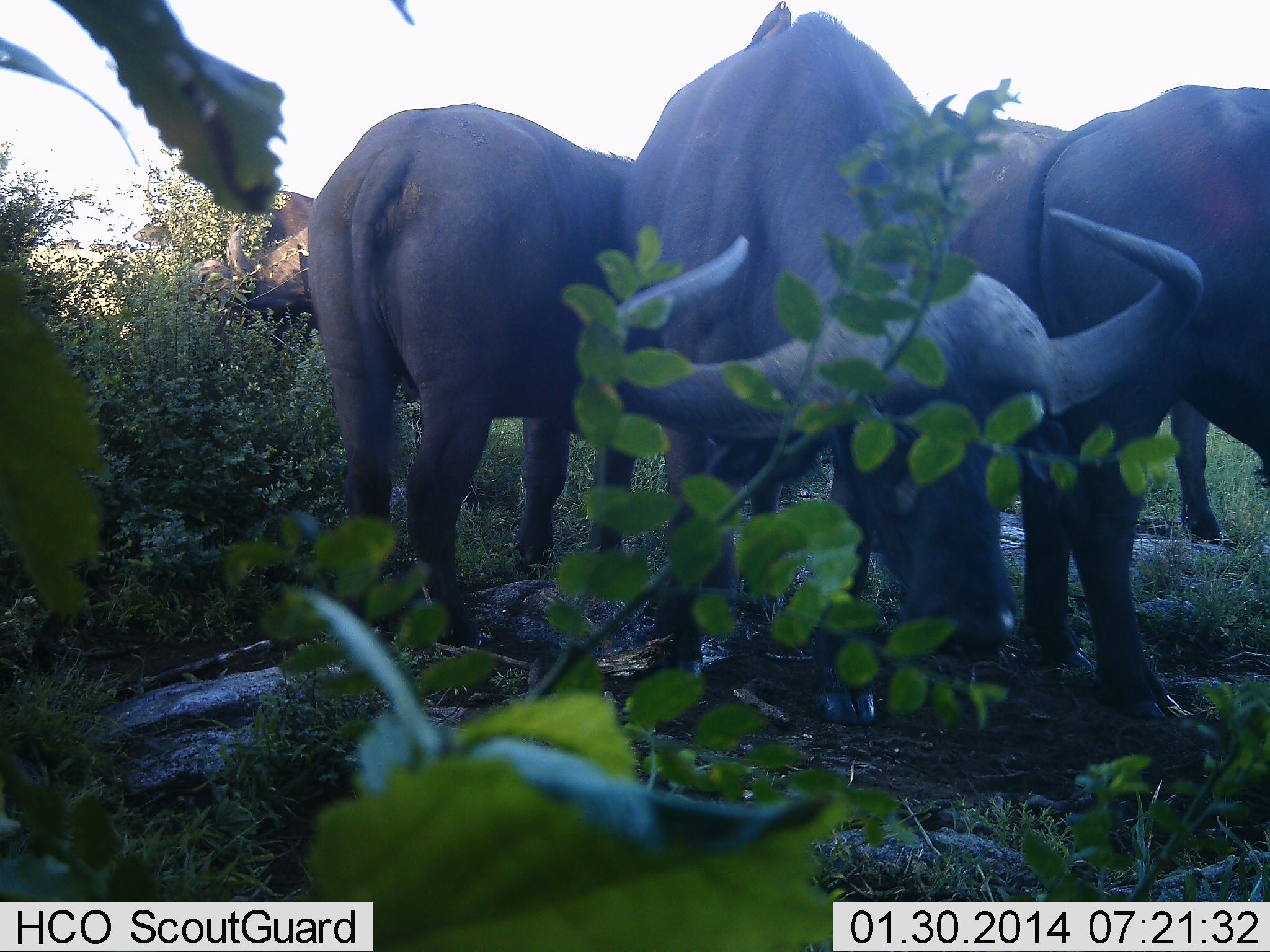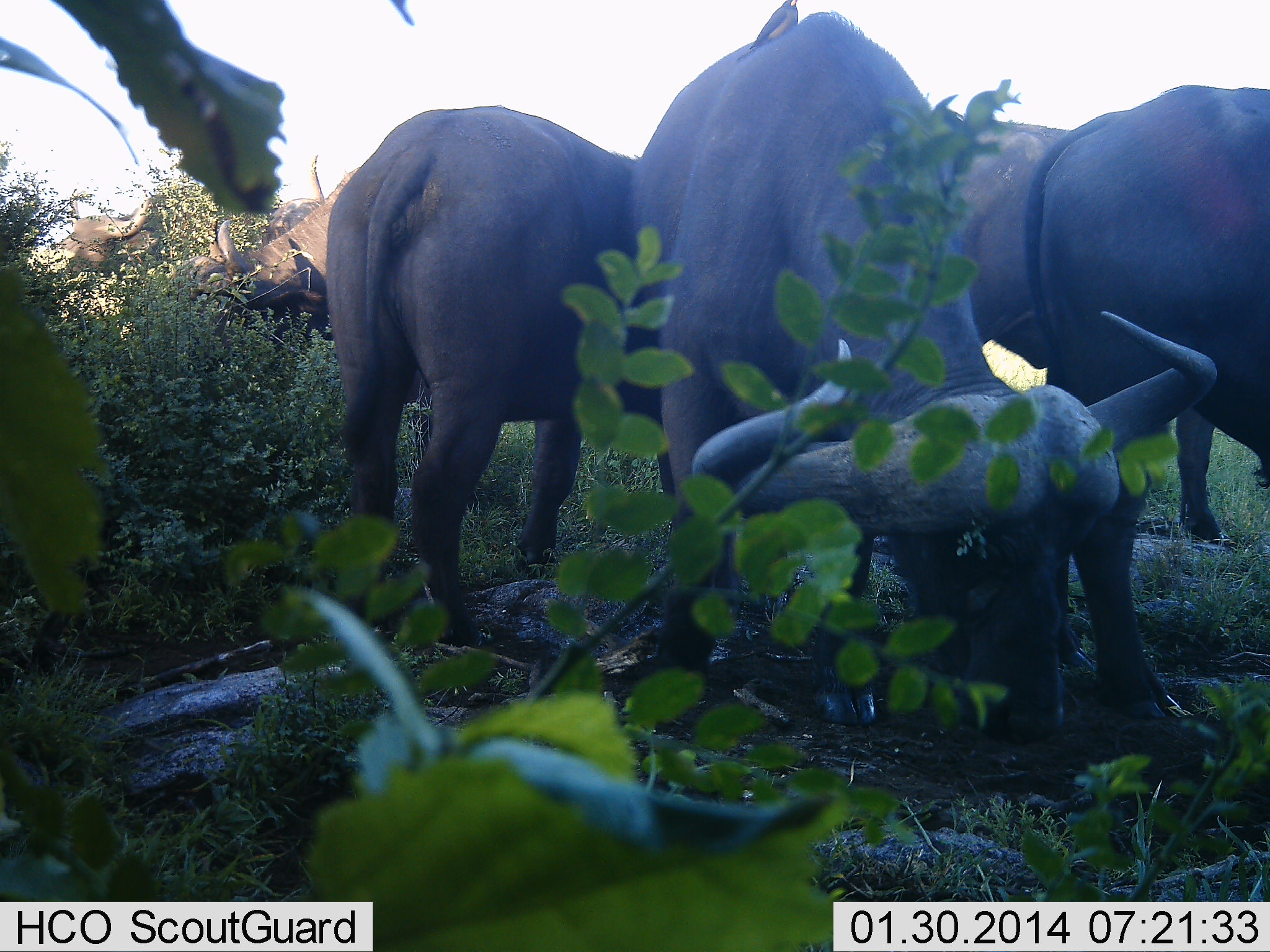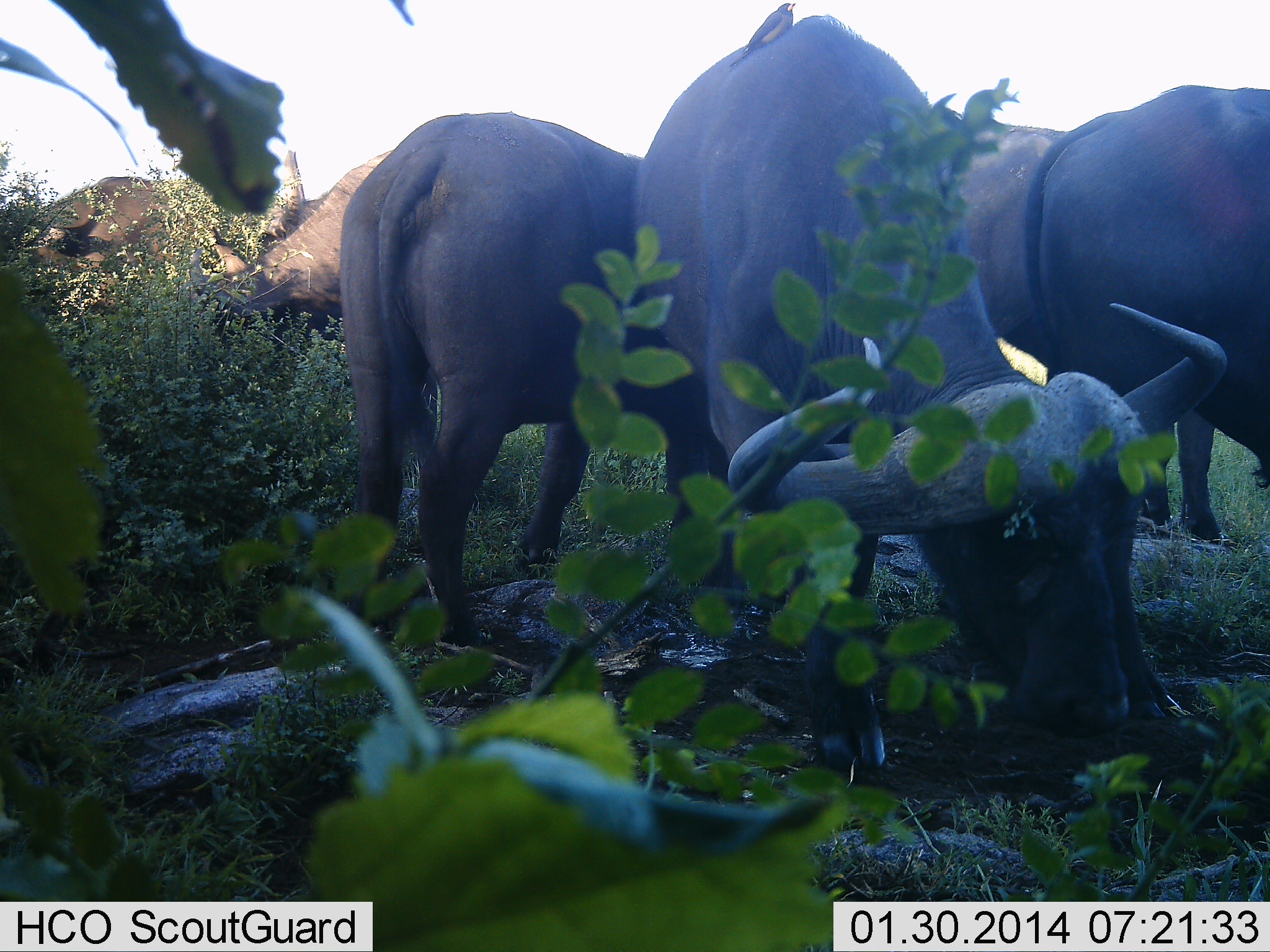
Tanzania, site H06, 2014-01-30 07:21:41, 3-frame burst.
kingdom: Animalia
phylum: Chordata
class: Mammalia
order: Artiodactyla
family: Bovidae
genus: Syncerus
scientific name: Syncerus caffer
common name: cape buffalo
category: buffalo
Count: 5.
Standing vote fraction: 55%.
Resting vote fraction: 9%.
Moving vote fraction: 0%.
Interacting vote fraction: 18%.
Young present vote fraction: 0%.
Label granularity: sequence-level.